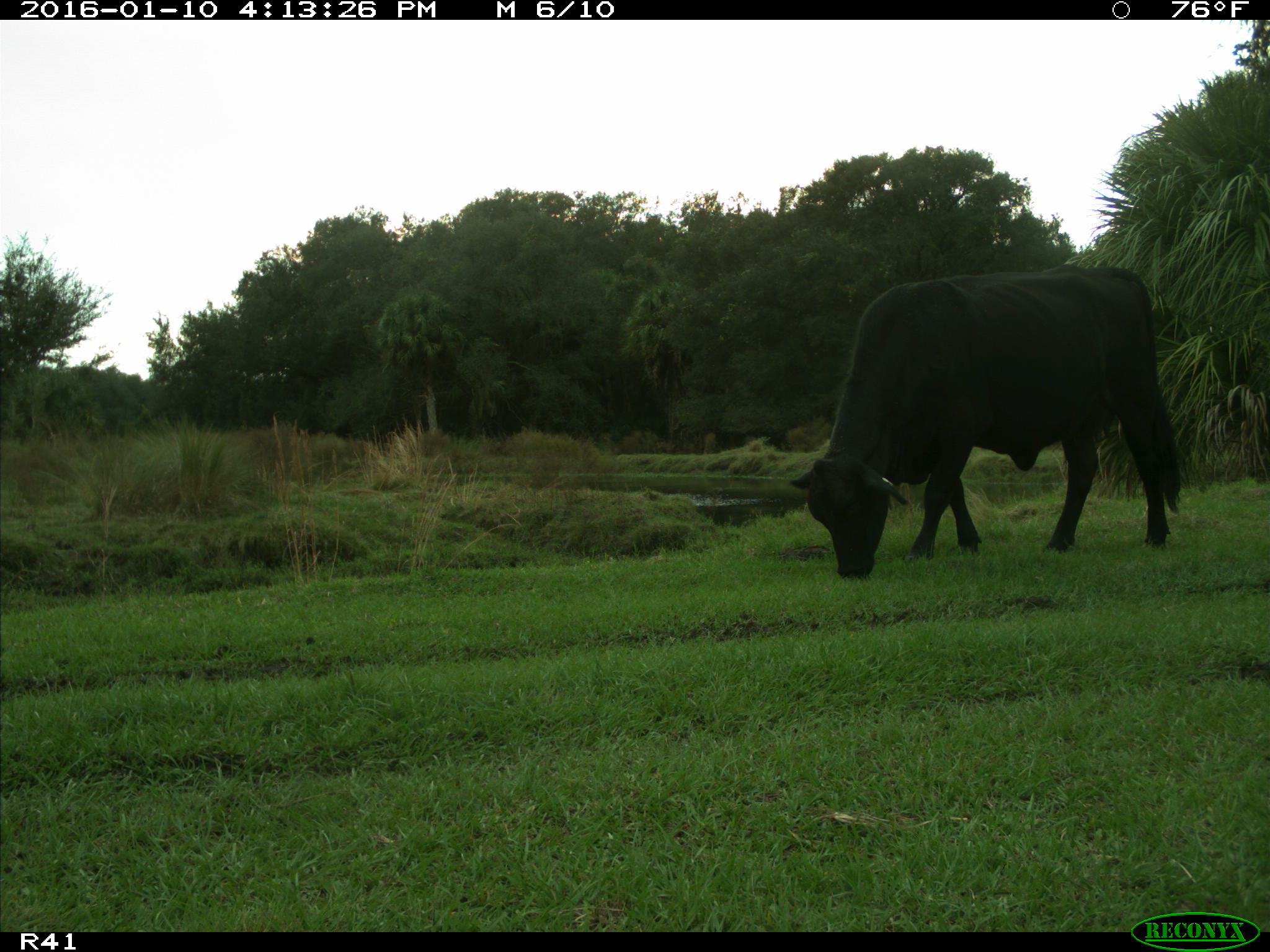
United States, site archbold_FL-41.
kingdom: Animalia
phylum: Chordata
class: Mammalia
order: Artiodactyla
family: Bovidae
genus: Bos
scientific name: Bos taurus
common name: domestic cow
Bos taurus (domestic cow).